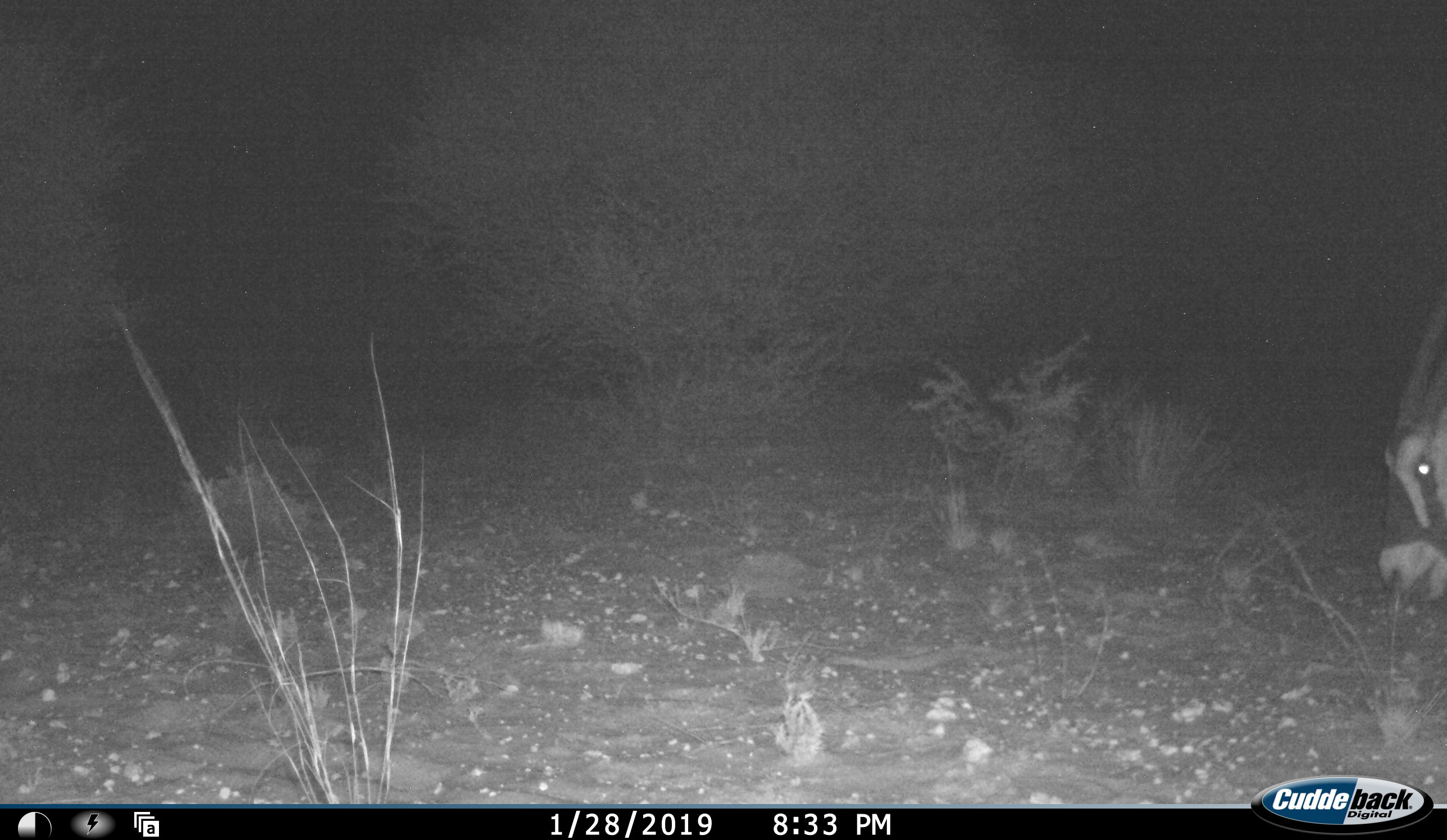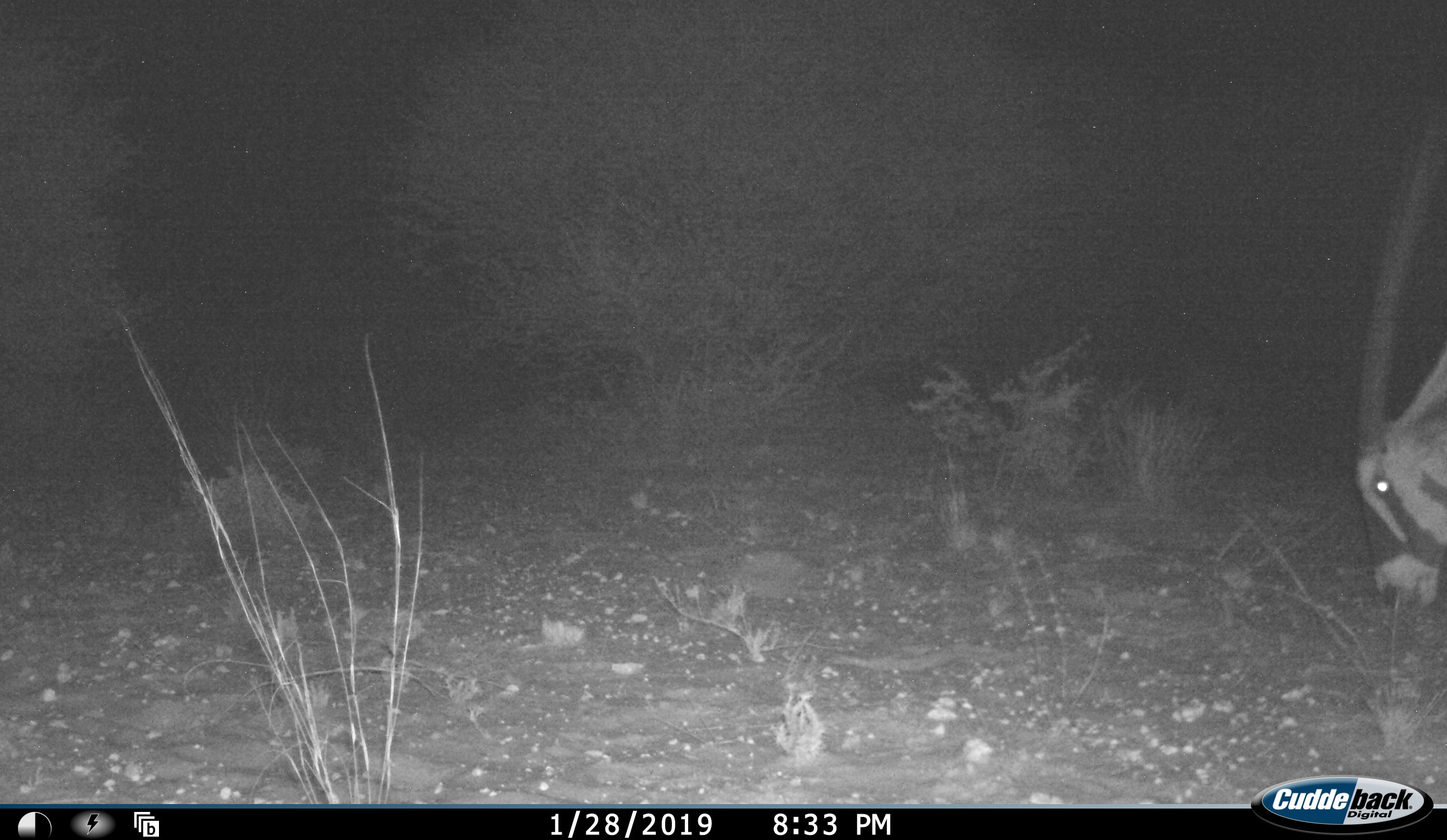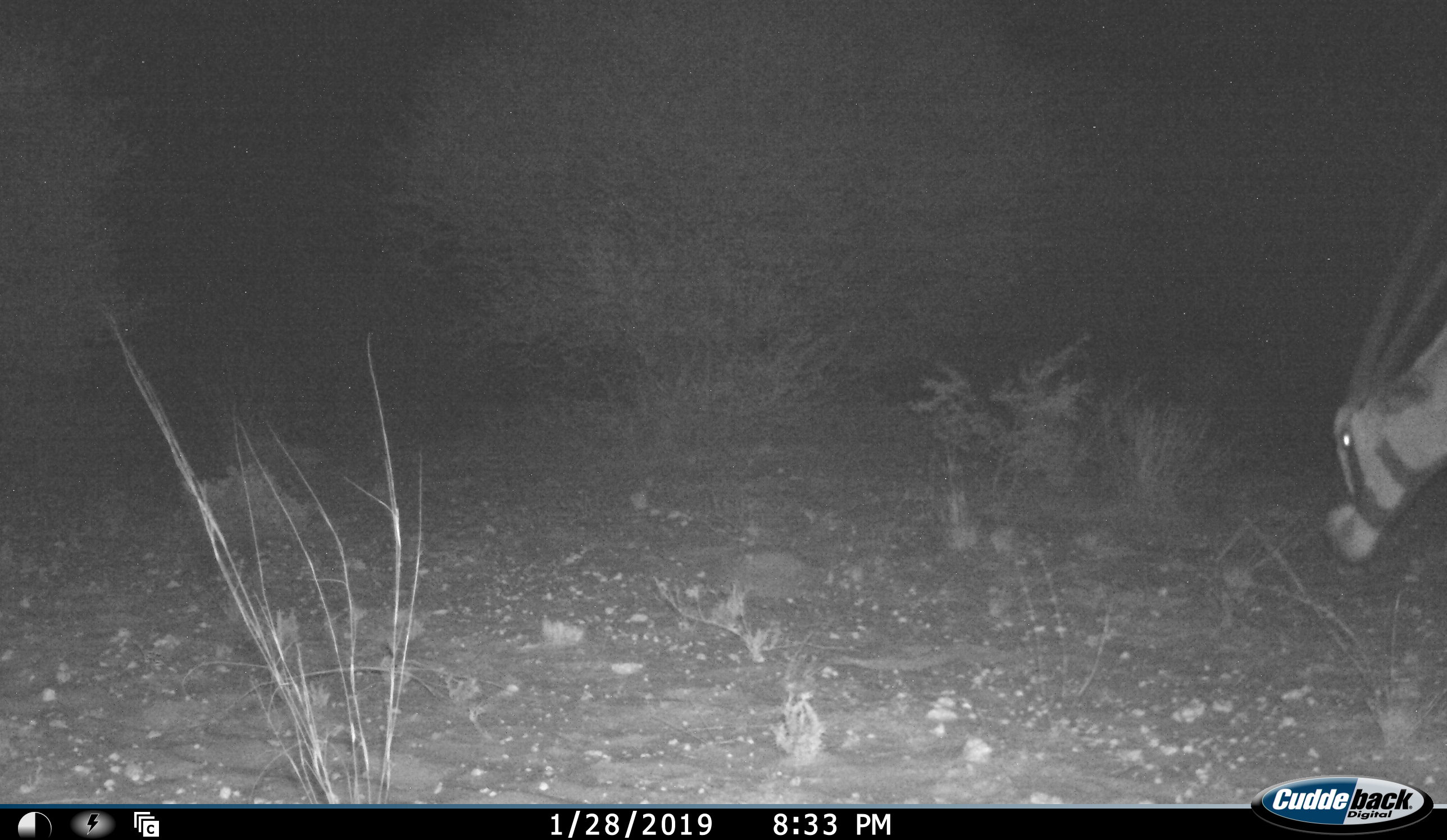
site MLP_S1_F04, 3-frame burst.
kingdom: Animalia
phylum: Chordata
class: Mammalia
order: Artiodactyla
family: Bovidae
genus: Oryx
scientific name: Oryx gazella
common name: gemsbok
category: oryx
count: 1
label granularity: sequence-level